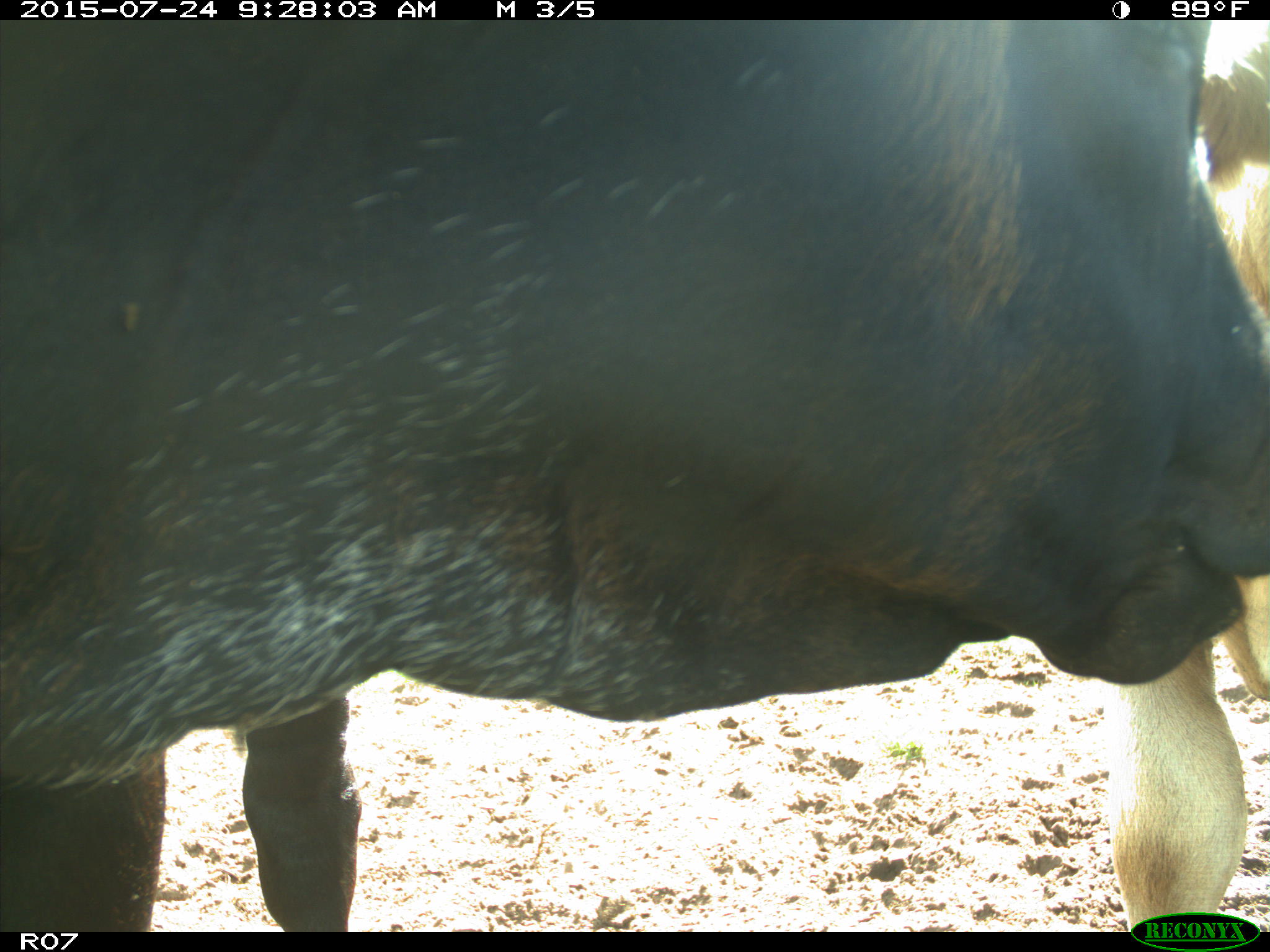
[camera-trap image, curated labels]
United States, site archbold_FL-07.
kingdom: Animalia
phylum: Chordata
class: Mammalia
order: Artiodactyla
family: Bovidae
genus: Bos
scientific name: Bos taurus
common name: domestic cow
Bos taurus (domestic cow).